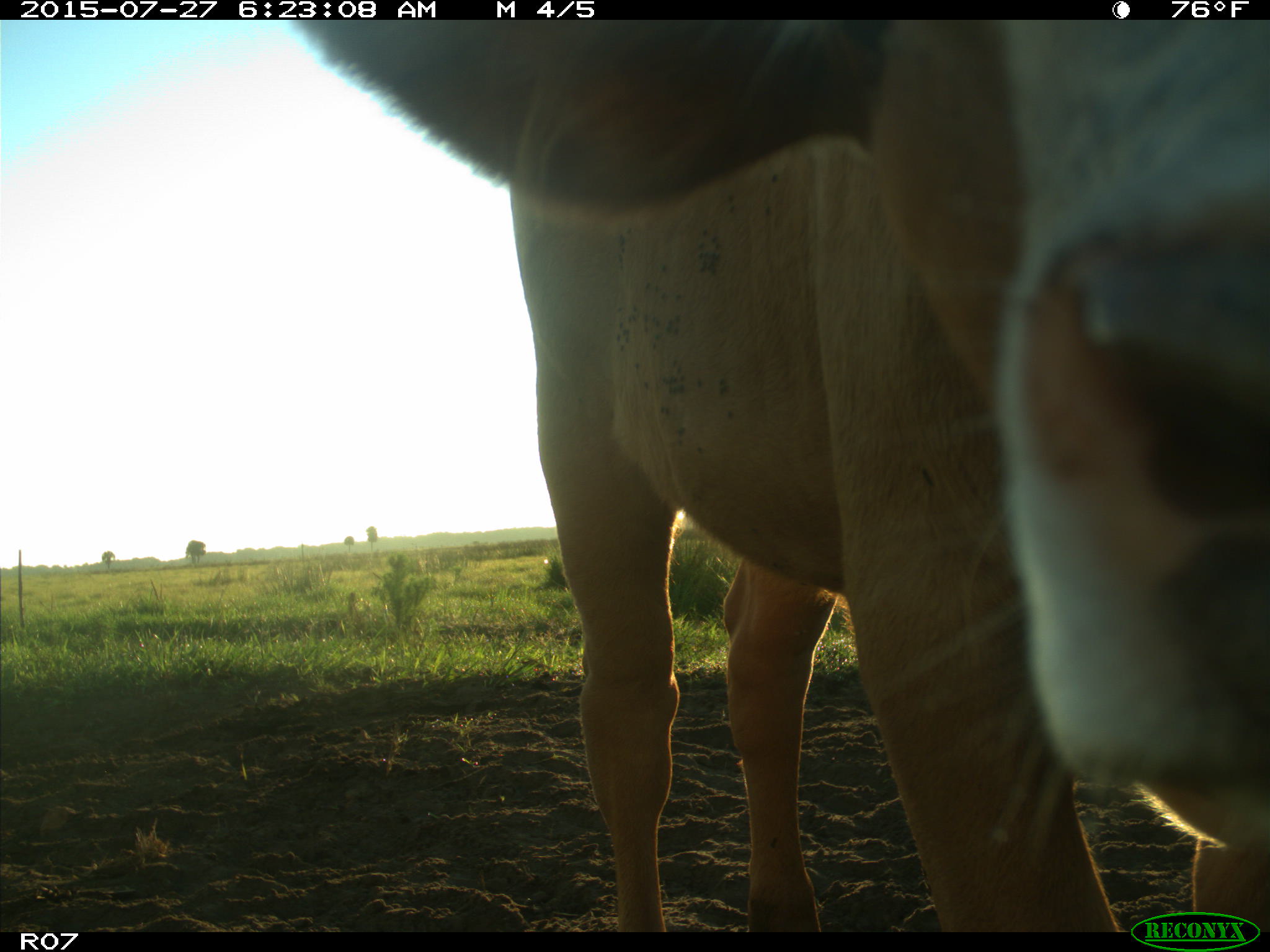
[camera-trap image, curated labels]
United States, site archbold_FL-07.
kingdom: Animalia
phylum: Chordata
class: Mammalia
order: Artiodactyla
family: Bovidae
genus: Bos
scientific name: Bos taurus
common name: domestic cow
Bos taurus (domestic cow).